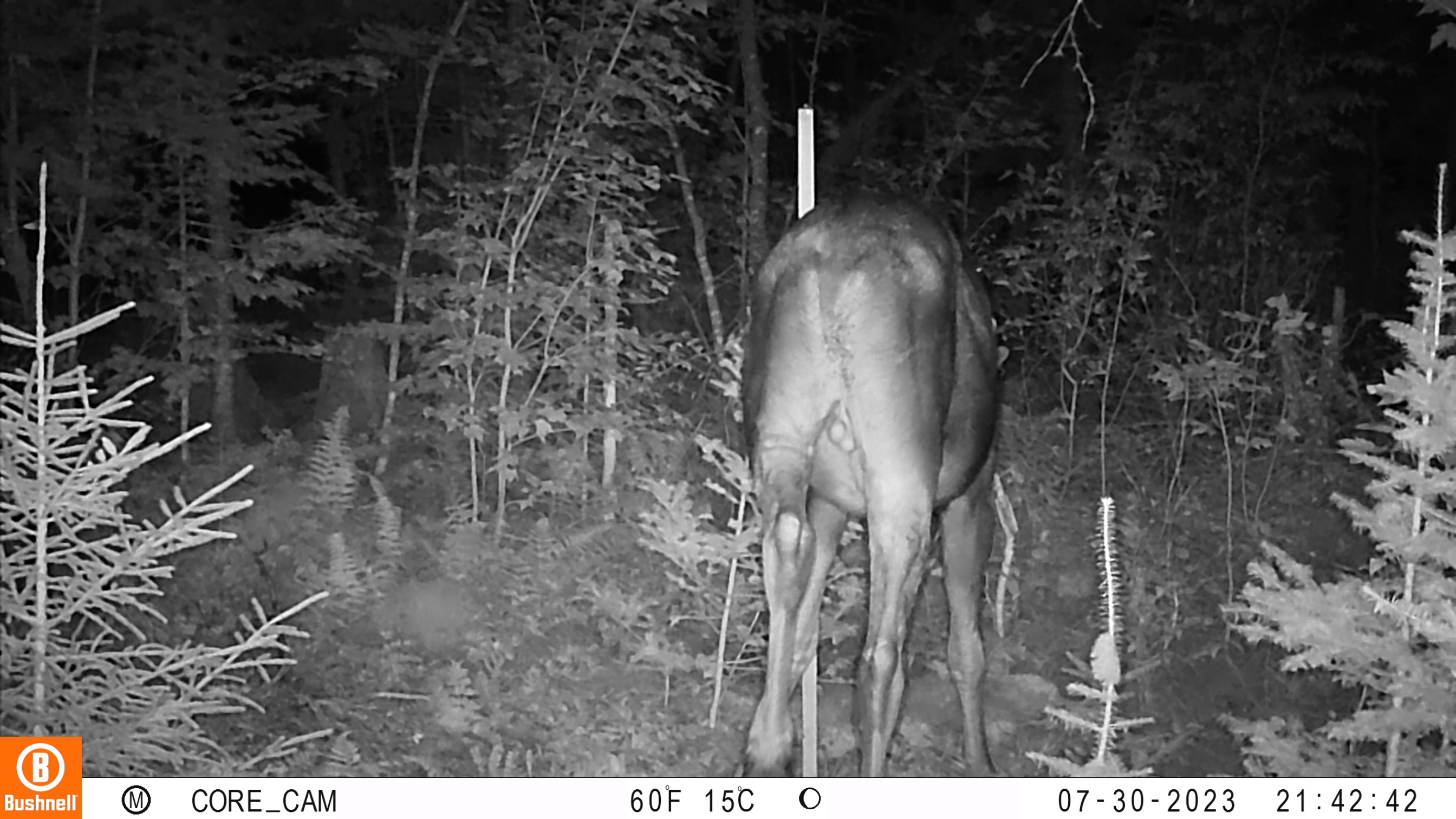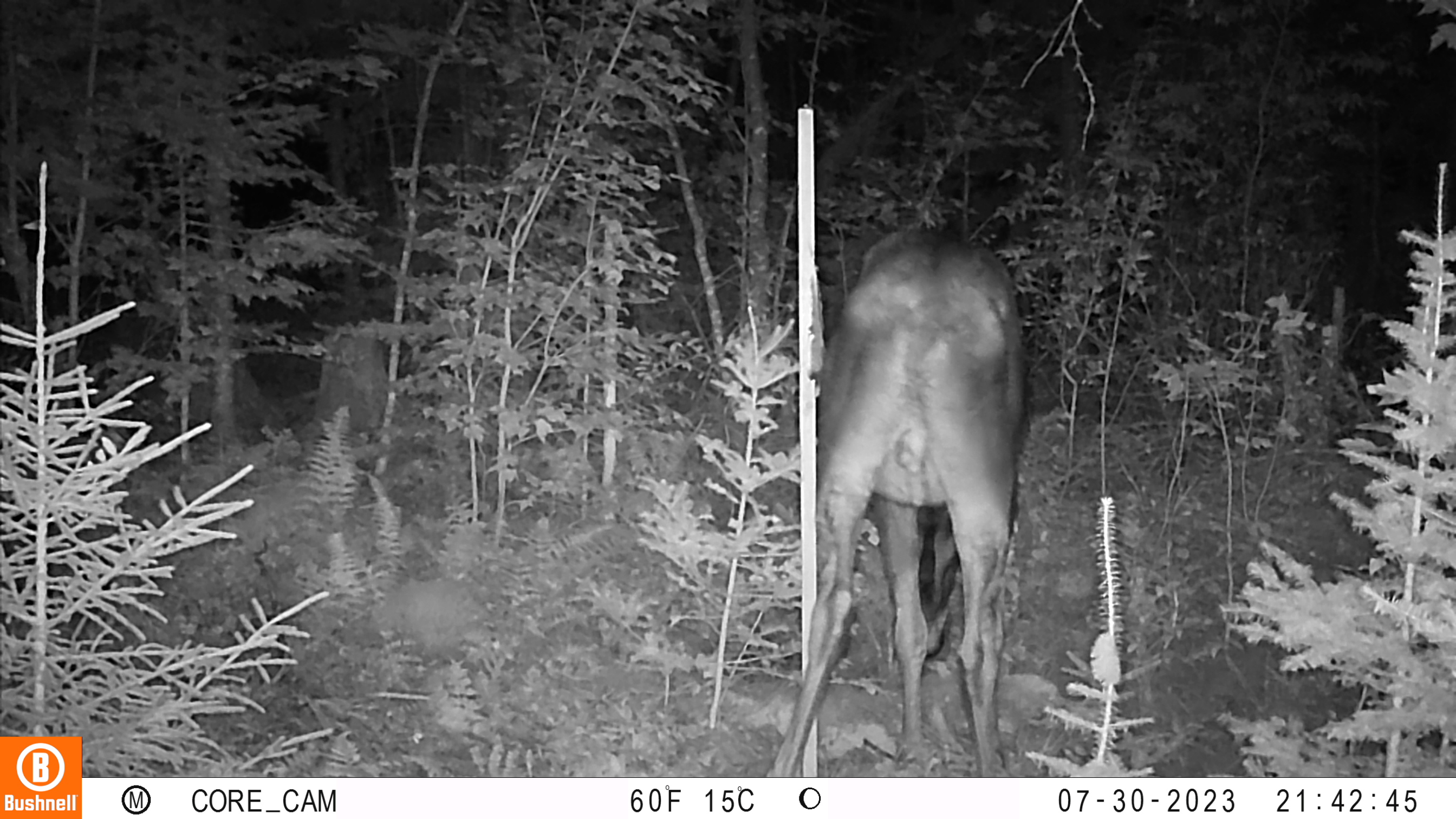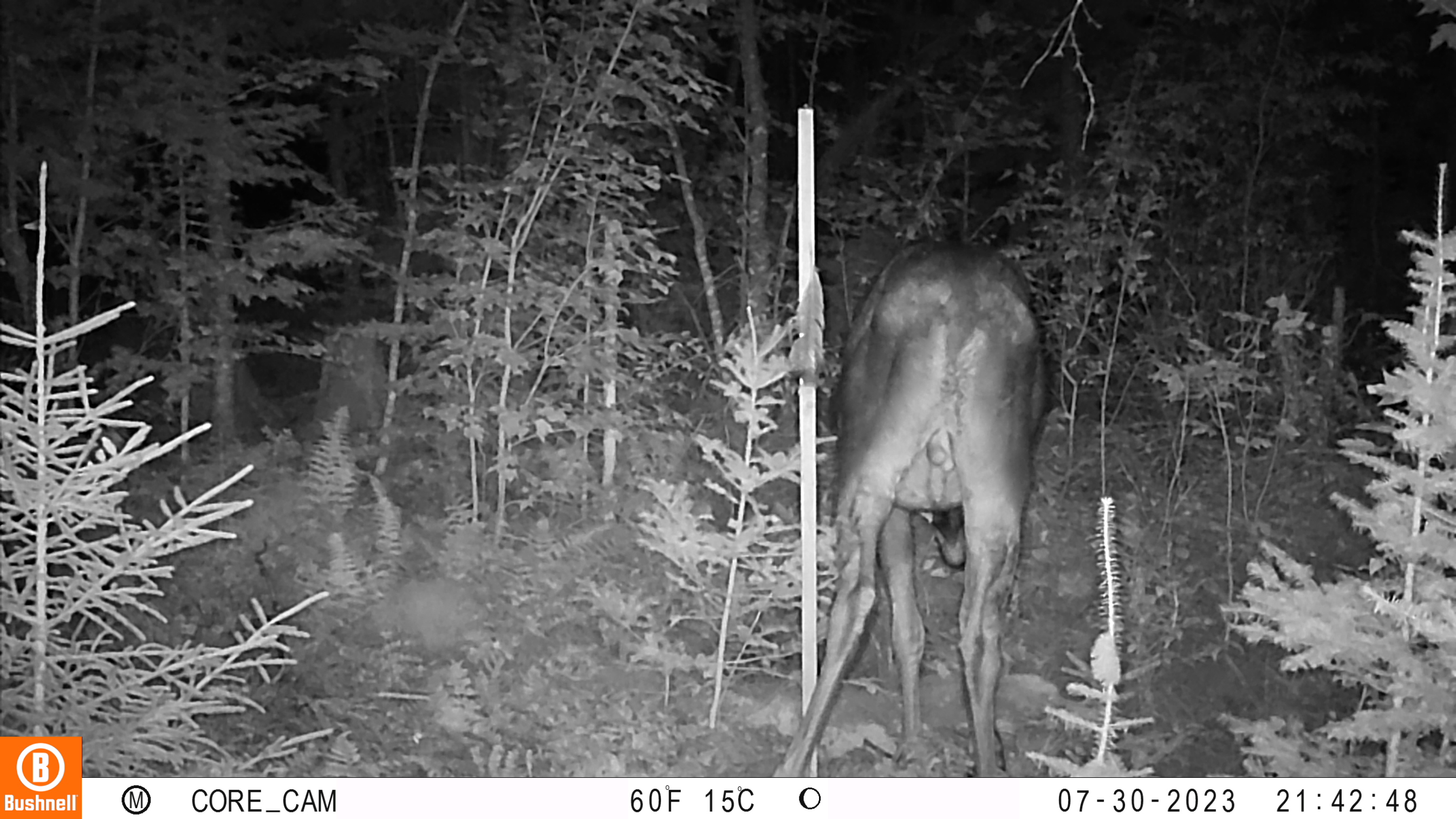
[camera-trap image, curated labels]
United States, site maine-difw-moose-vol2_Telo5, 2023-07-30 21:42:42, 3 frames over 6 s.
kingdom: Animalia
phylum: Chordata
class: Mammalia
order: Artiodactyla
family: Cervidae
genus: Odocoileus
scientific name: Odocoileus virginianus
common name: white-tailed deer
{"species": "white-tailed deer (Odocoileus virginianus)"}